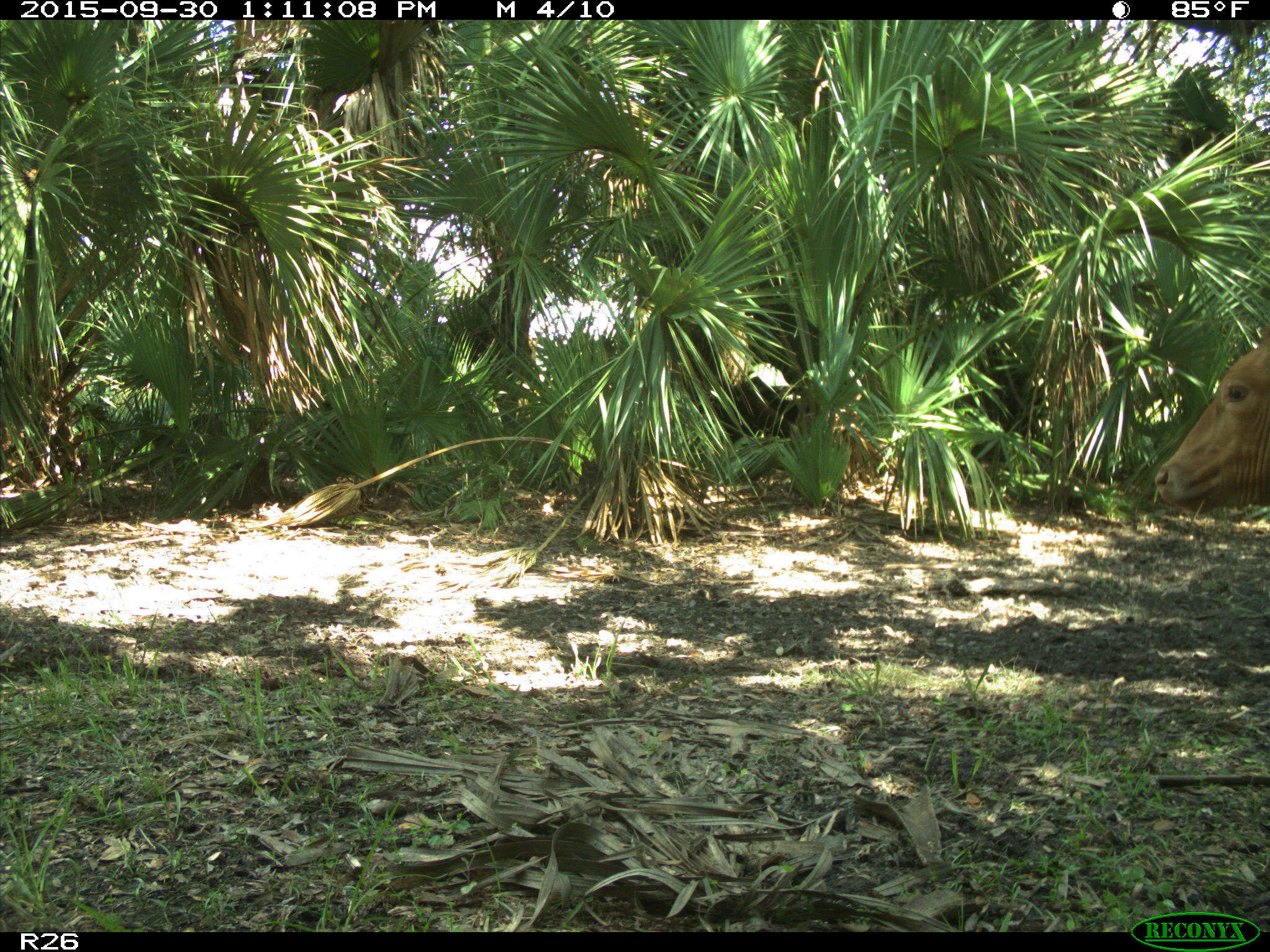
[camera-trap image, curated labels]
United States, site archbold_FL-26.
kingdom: Animalia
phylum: Chordata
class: Mammalia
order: Artiodactyla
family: Bovidae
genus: Bos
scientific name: Bos taurus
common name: domestic cow